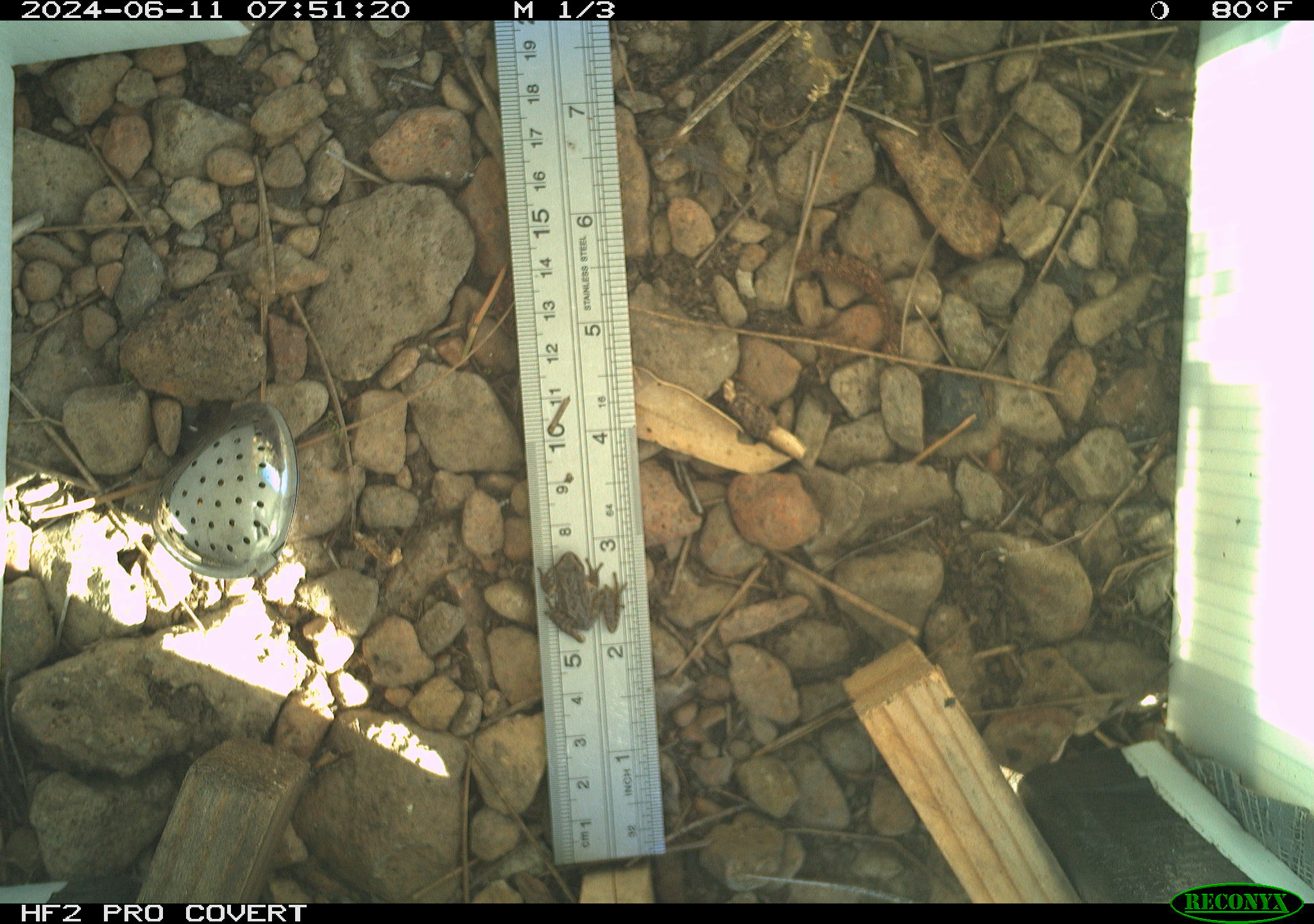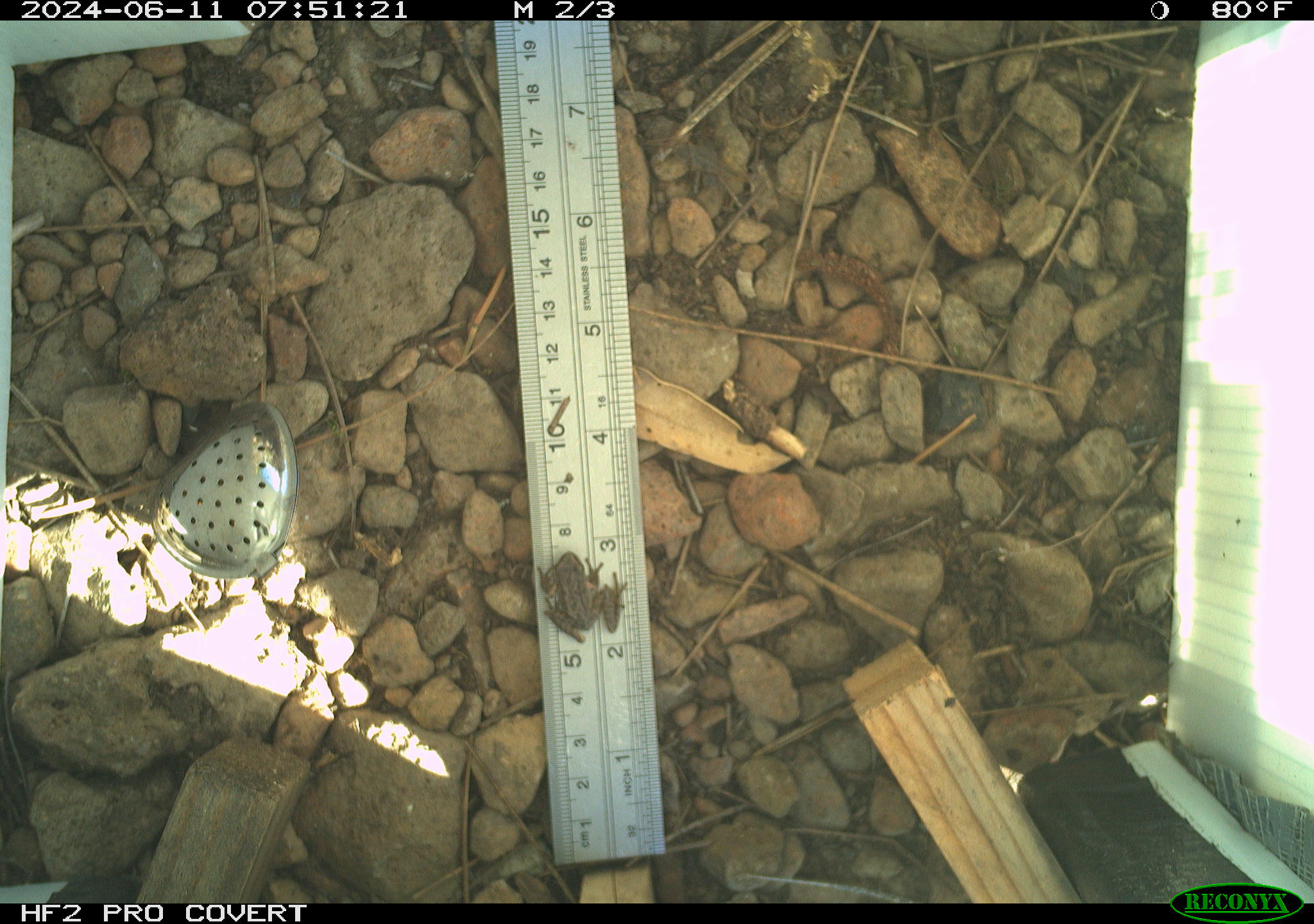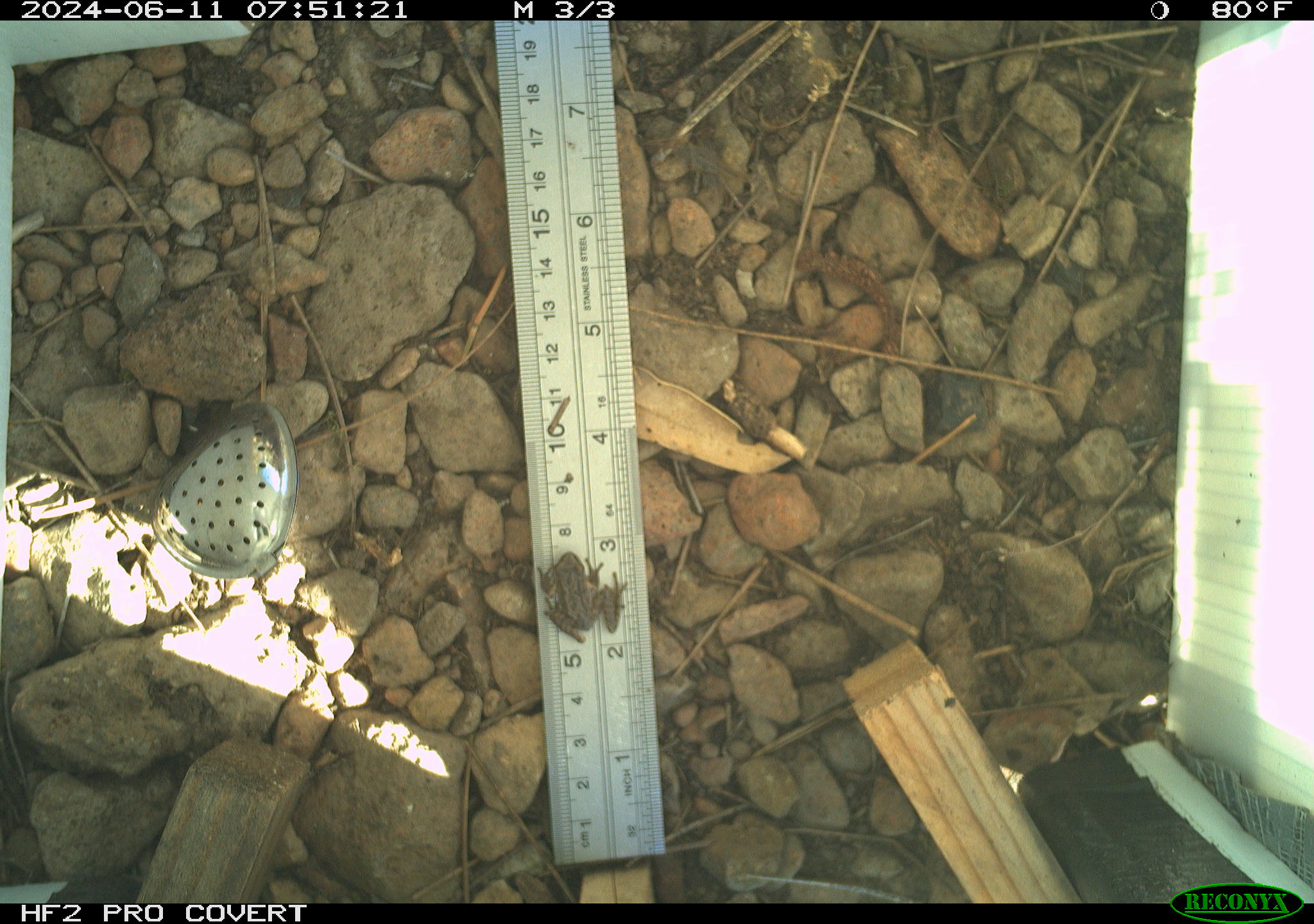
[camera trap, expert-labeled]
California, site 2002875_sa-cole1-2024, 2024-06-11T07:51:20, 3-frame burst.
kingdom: Animalia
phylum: Chordata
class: Amphibia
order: Anura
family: Hylidae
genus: Pseudacris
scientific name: Pseudacris regilla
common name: sierran treefrog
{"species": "sierran treefrog (Pseudacris regilla)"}